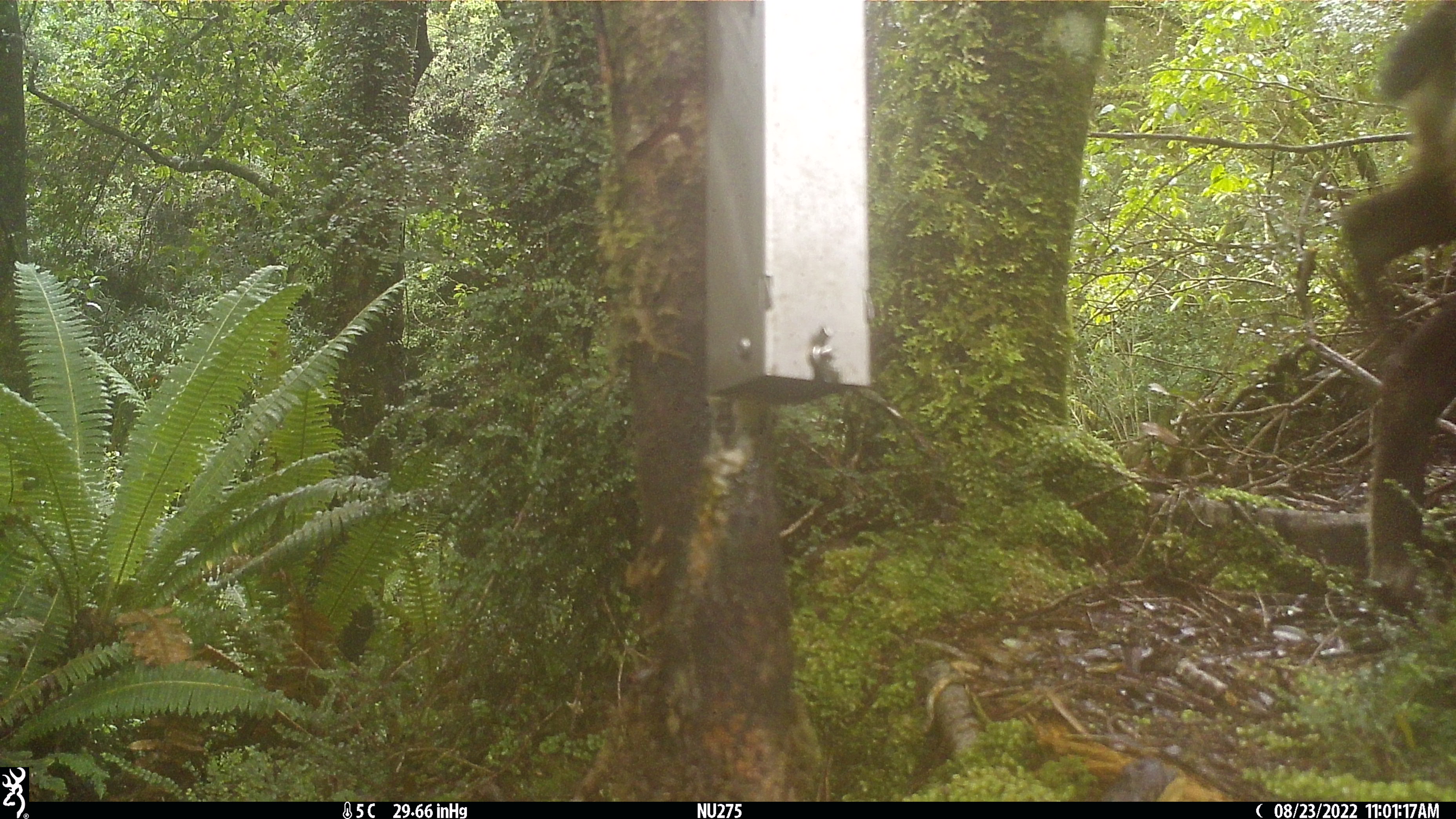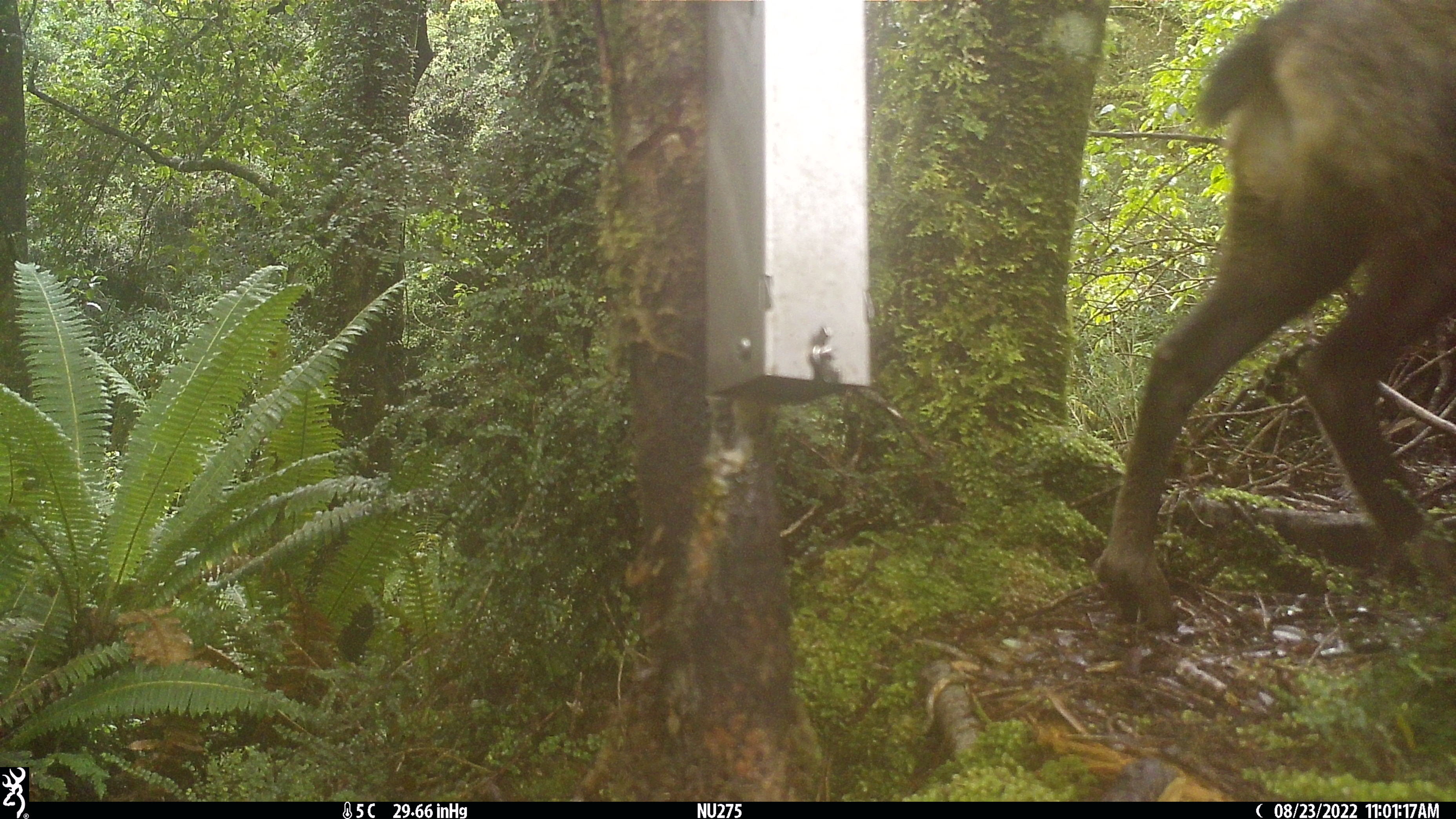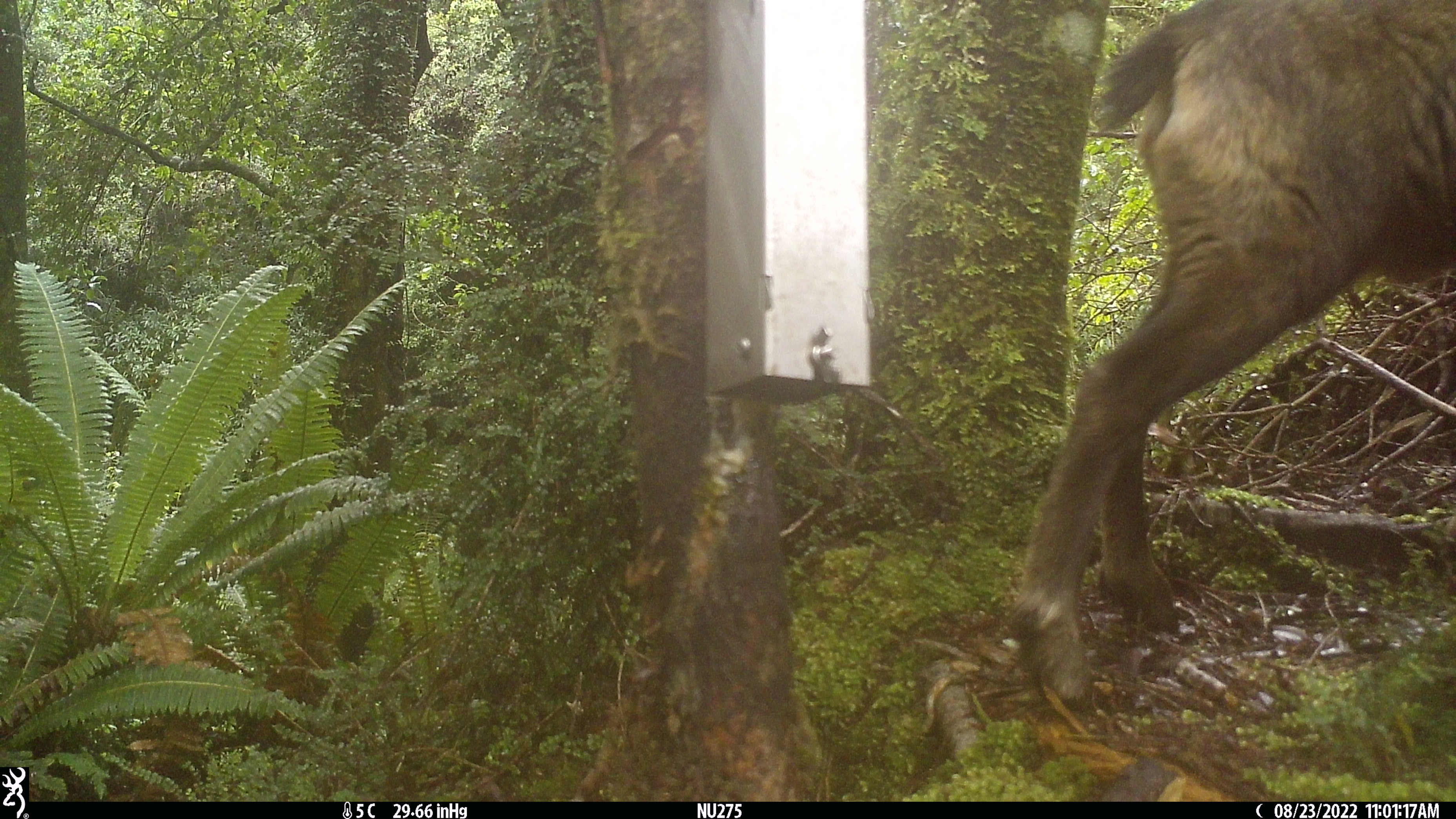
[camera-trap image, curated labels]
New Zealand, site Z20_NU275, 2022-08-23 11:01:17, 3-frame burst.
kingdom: Animalia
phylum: Chordata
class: Mammalia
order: Artiodactyla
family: Bovidae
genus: Rupicapra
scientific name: Rupicapra rupicapra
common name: alpine chamois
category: chamois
Chamois (alpine chamois) (Rupicapra rupicapra).